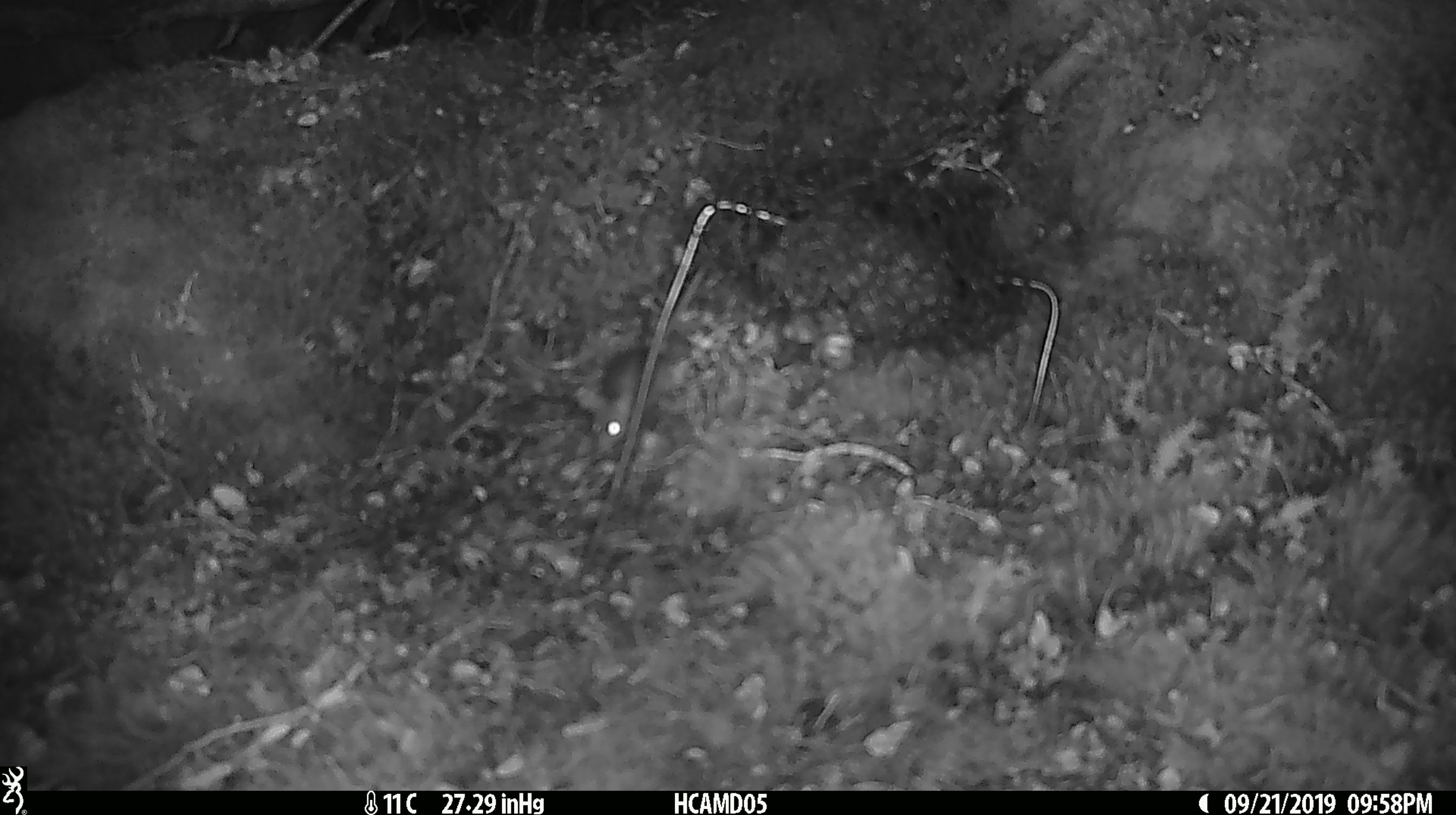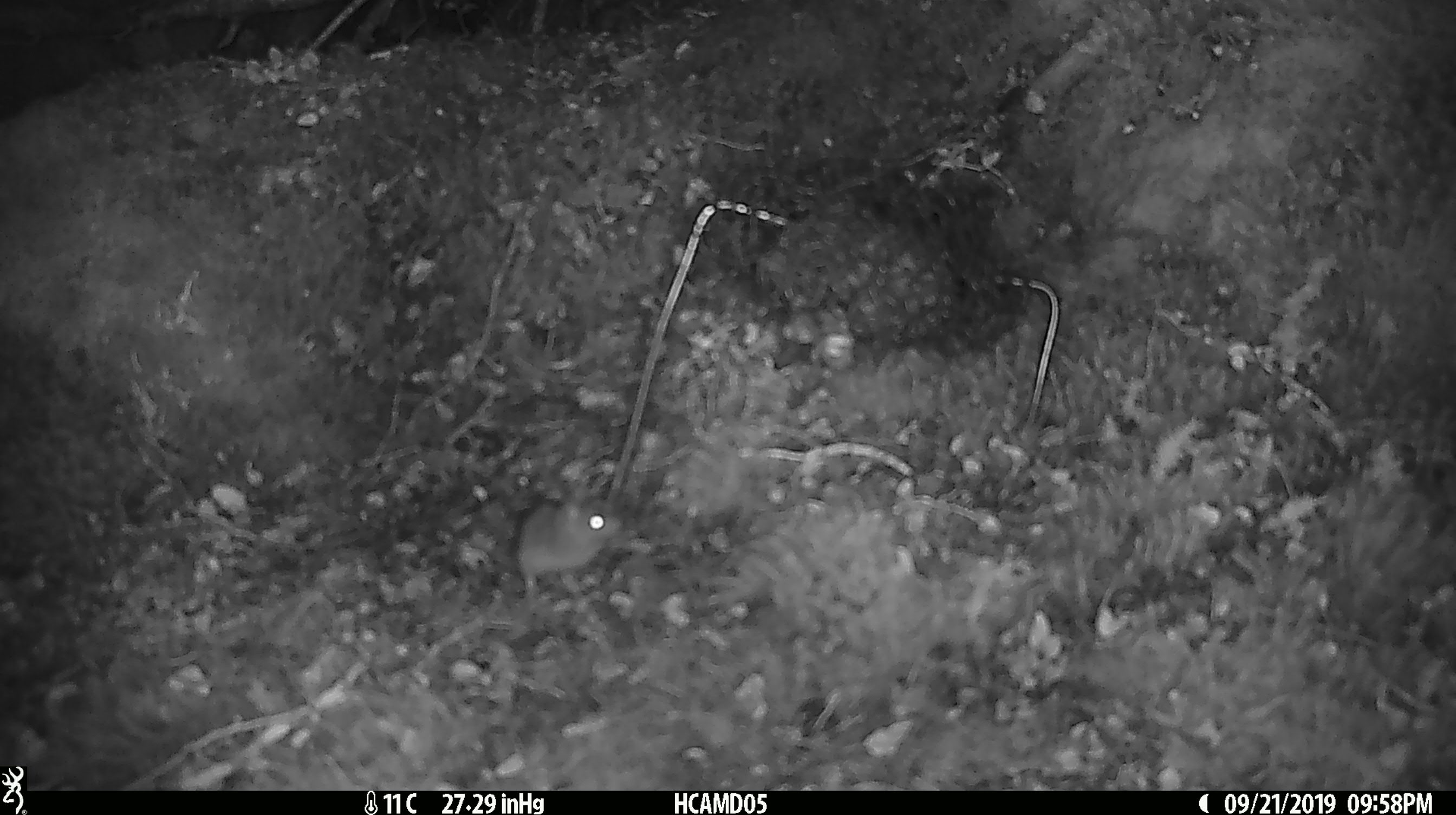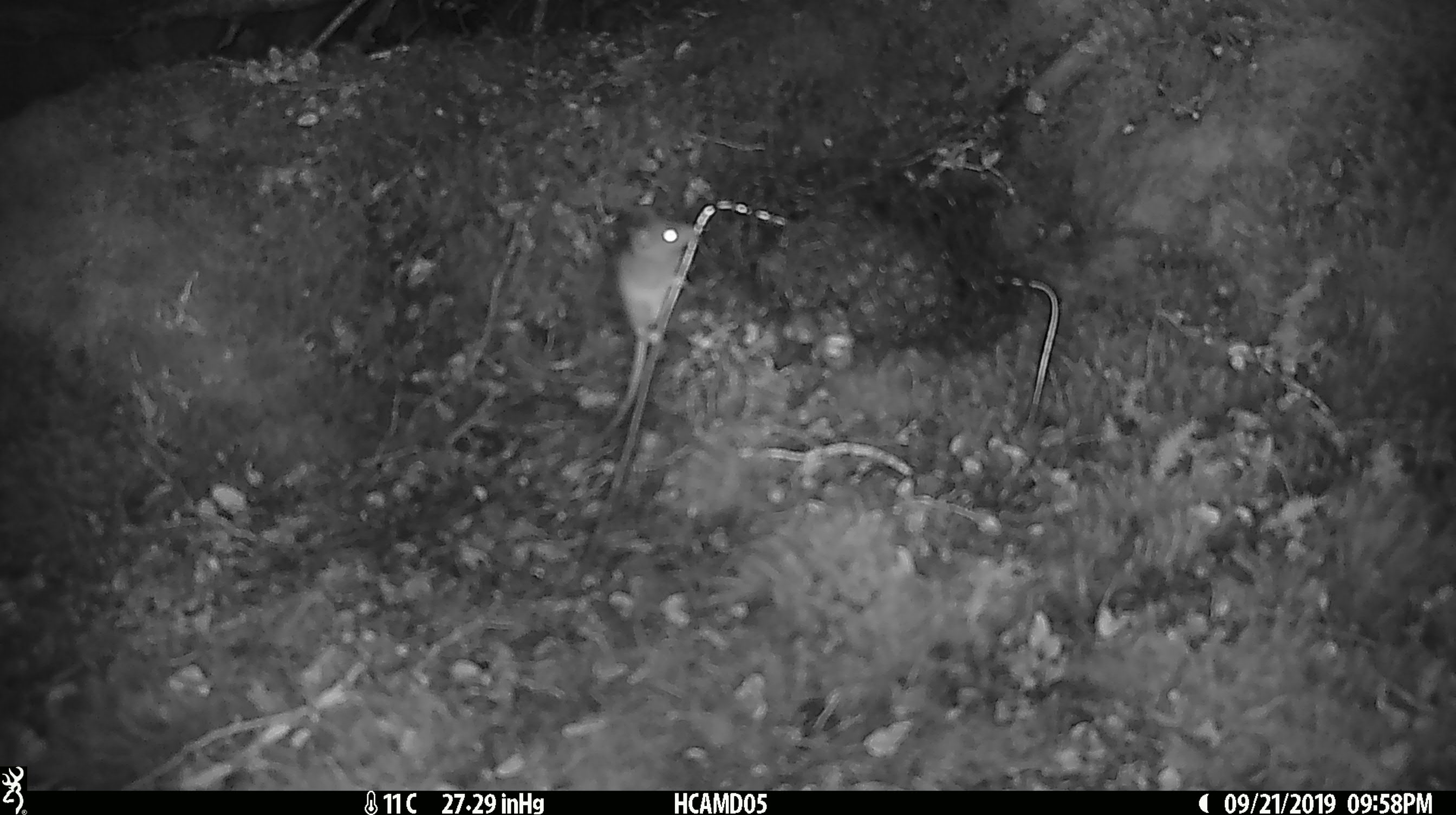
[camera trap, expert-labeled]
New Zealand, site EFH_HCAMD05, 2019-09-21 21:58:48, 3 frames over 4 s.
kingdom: Animalia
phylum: Chordata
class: Mammalia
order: Rodentia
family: Muridae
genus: Mus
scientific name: Mus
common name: mouse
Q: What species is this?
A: Mouse (Mus).